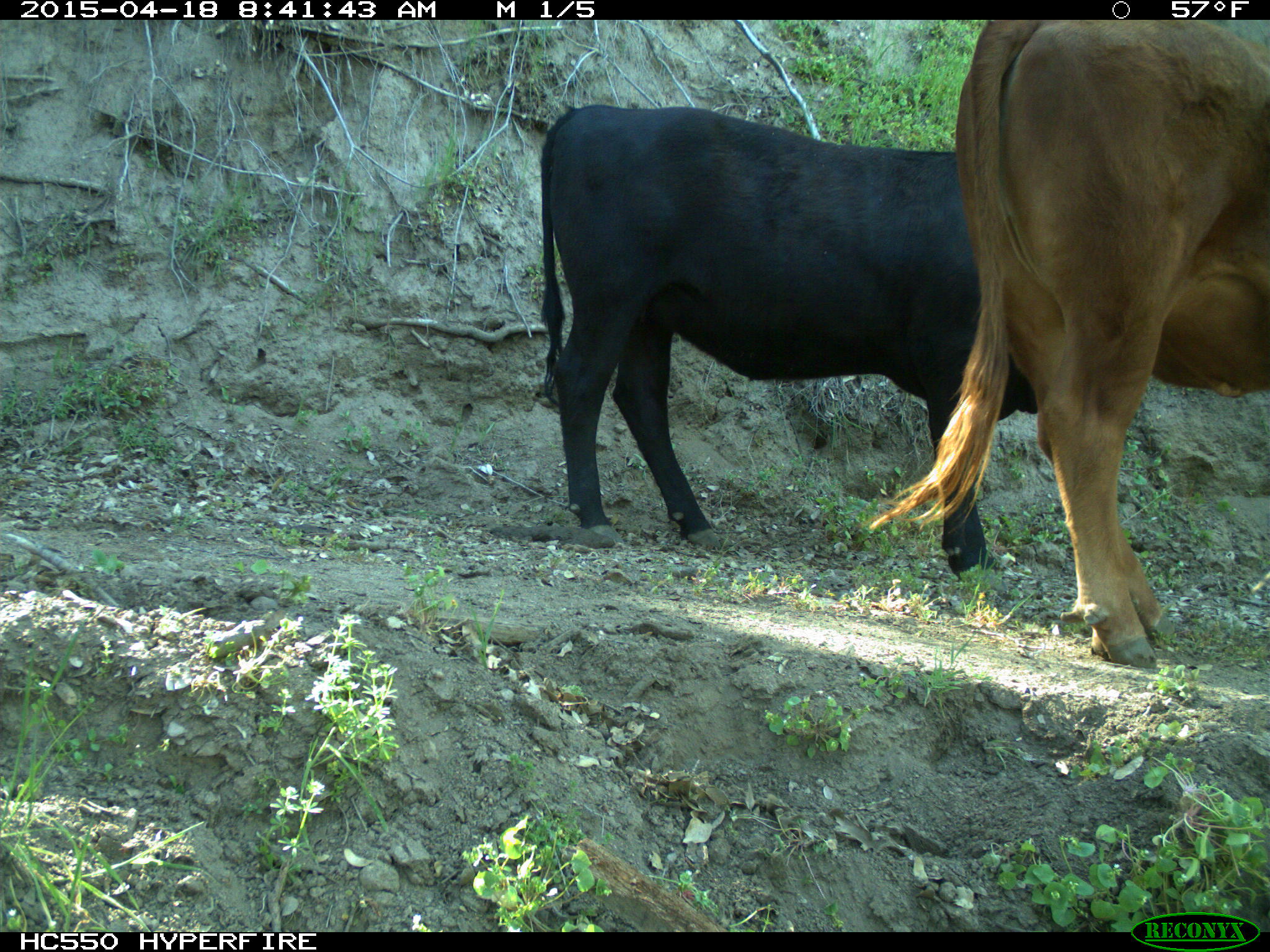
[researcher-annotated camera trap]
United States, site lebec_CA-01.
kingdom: Animalia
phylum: Chordata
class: Mammalia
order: Artiodactyla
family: Bovidae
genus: Bos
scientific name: Bos taurus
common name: domestic cow